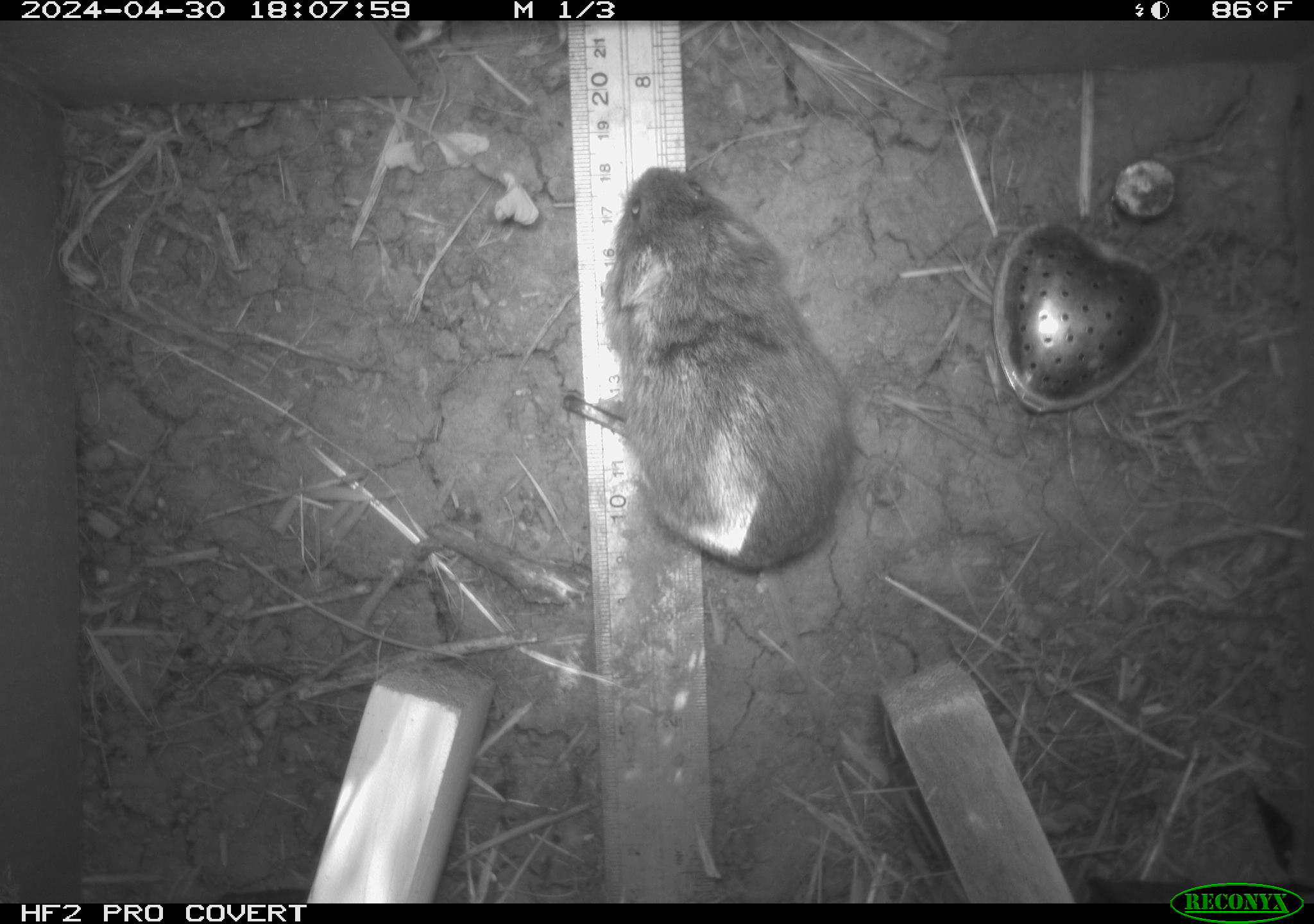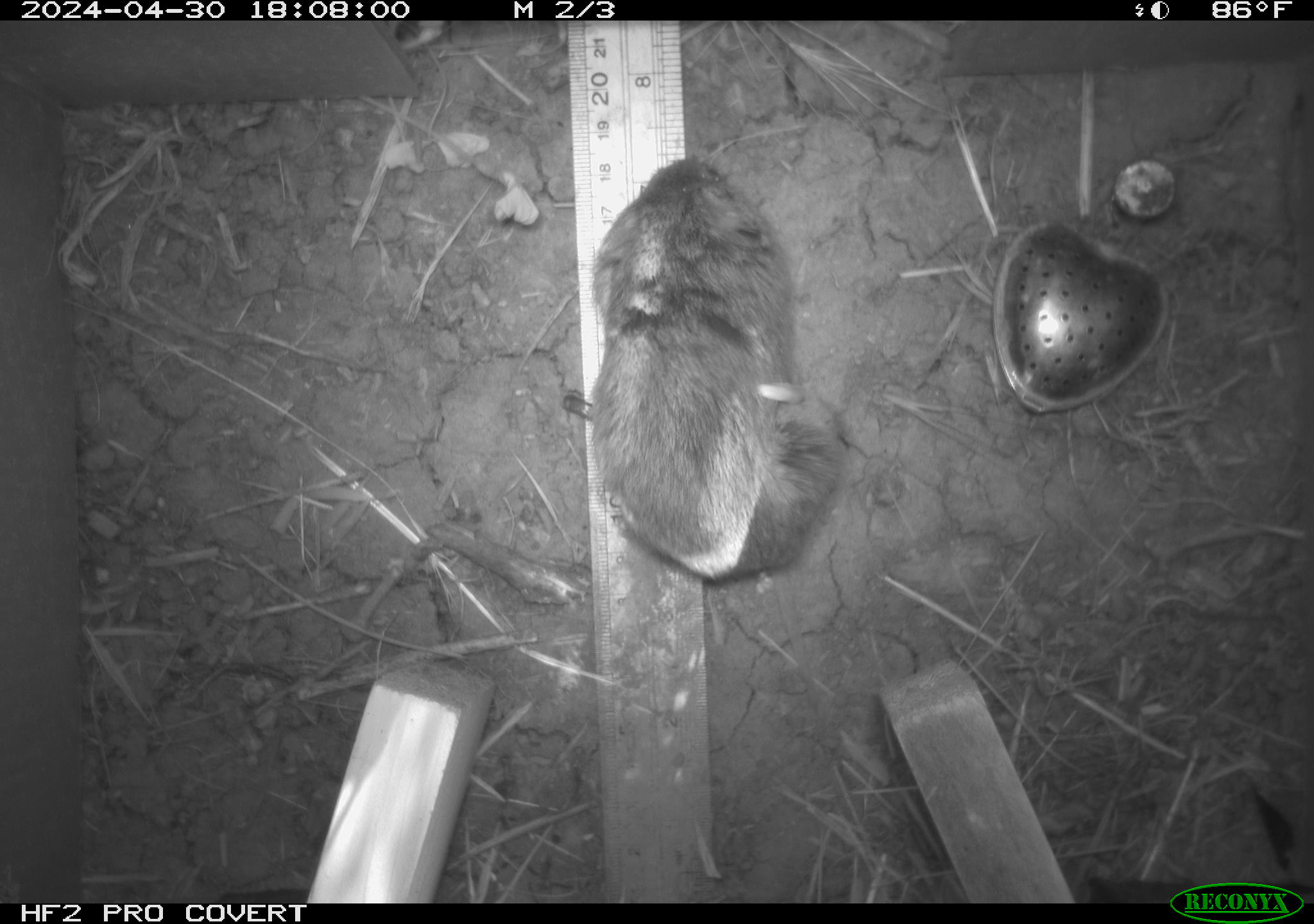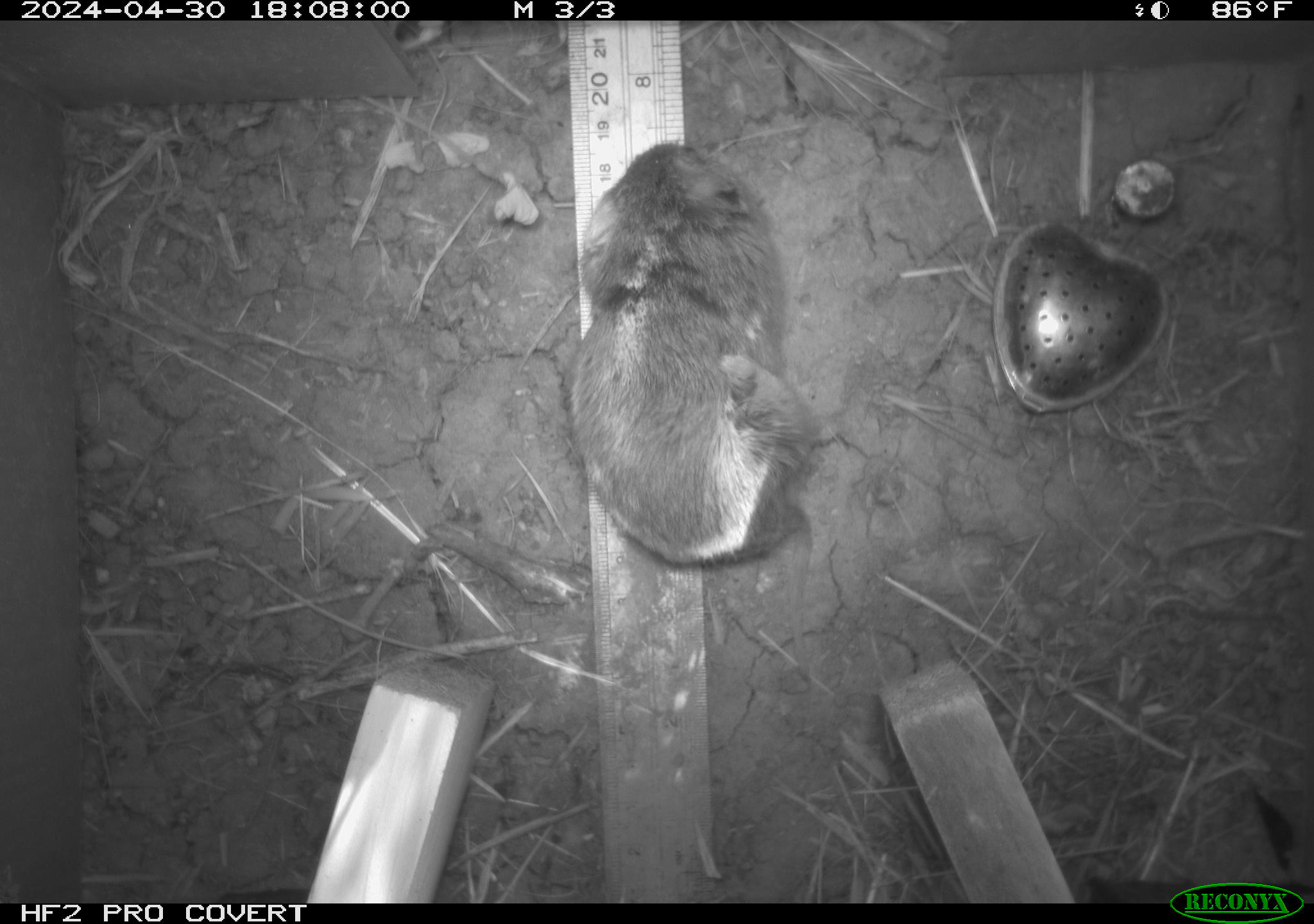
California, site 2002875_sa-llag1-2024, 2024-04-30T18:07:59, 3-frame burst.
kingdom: Animalia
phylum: Chordata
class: Mammalia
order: Rodentia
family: Cricetidae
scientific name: Arvicolinae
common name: voles, lemmings, and muskrats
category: arvicolinae subfamily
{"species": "arvicolinae subfamily (voles, lemmings, and muskrats) (Arvicolinae)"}